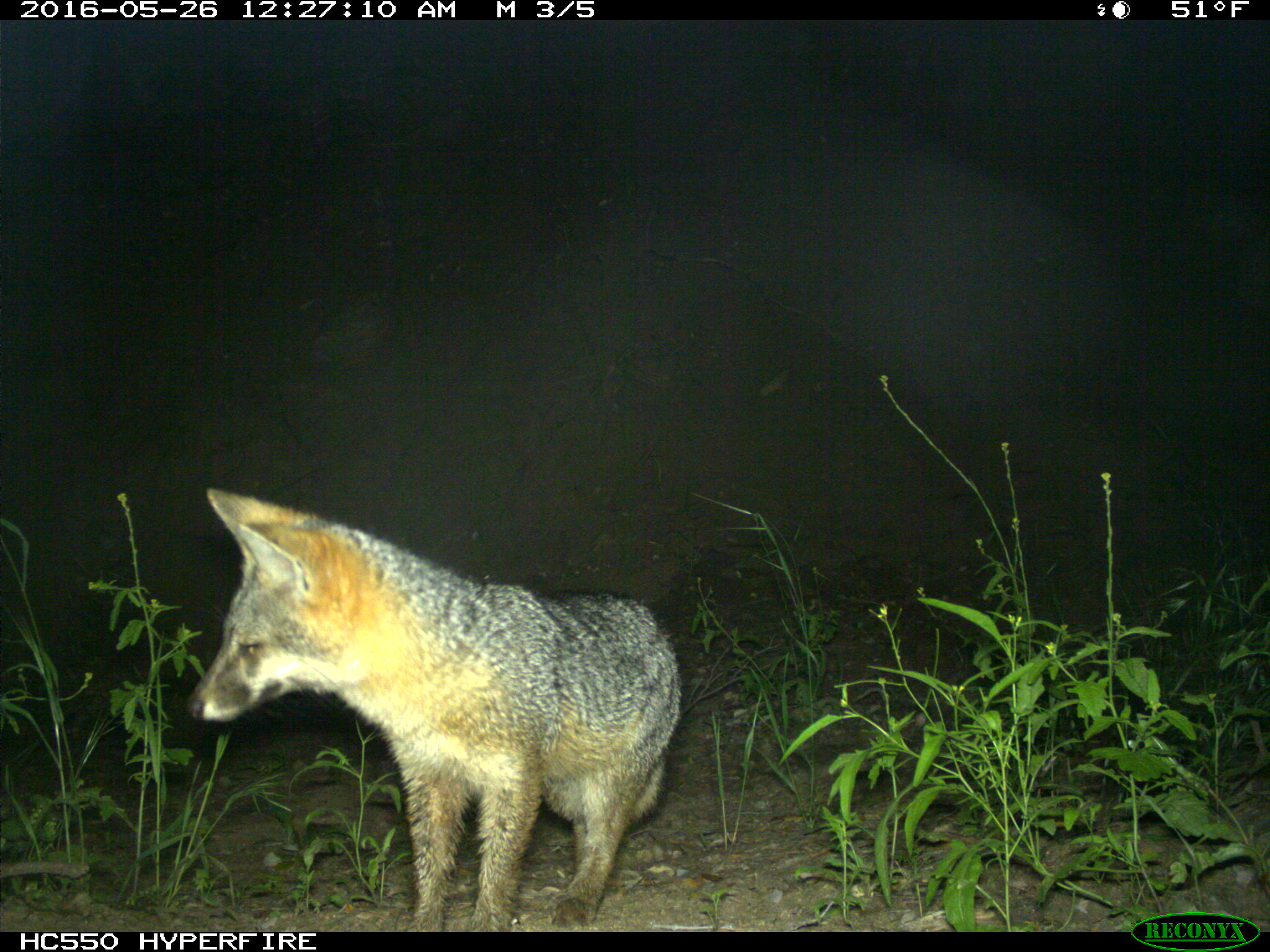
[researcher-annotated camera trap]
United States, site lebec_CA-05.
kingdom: Animalia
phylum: Chordata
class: Mammalia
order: Carnivora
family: Canidae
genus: Urocyon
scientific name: Urocyon cinereoargenteus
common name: gray fox